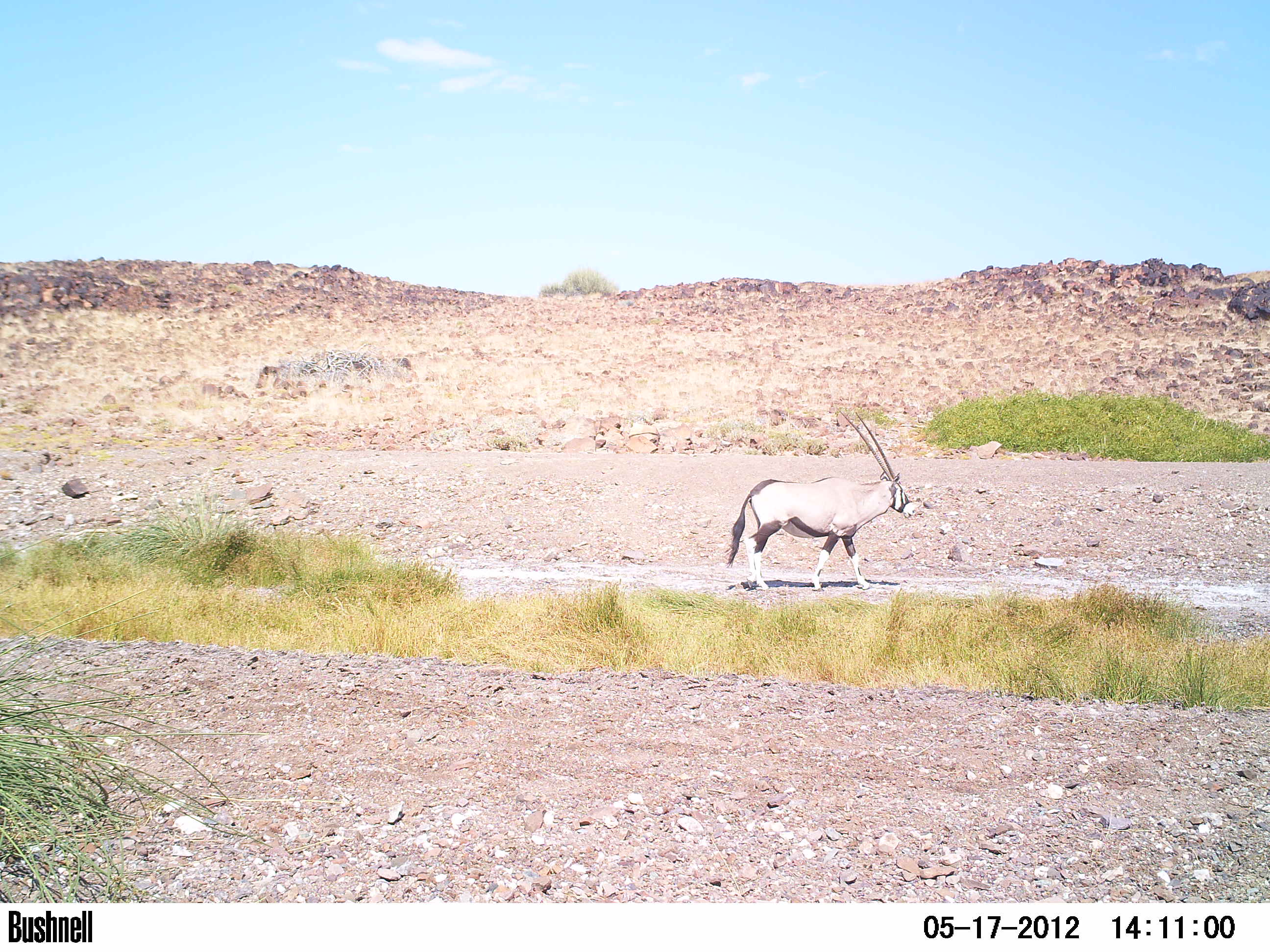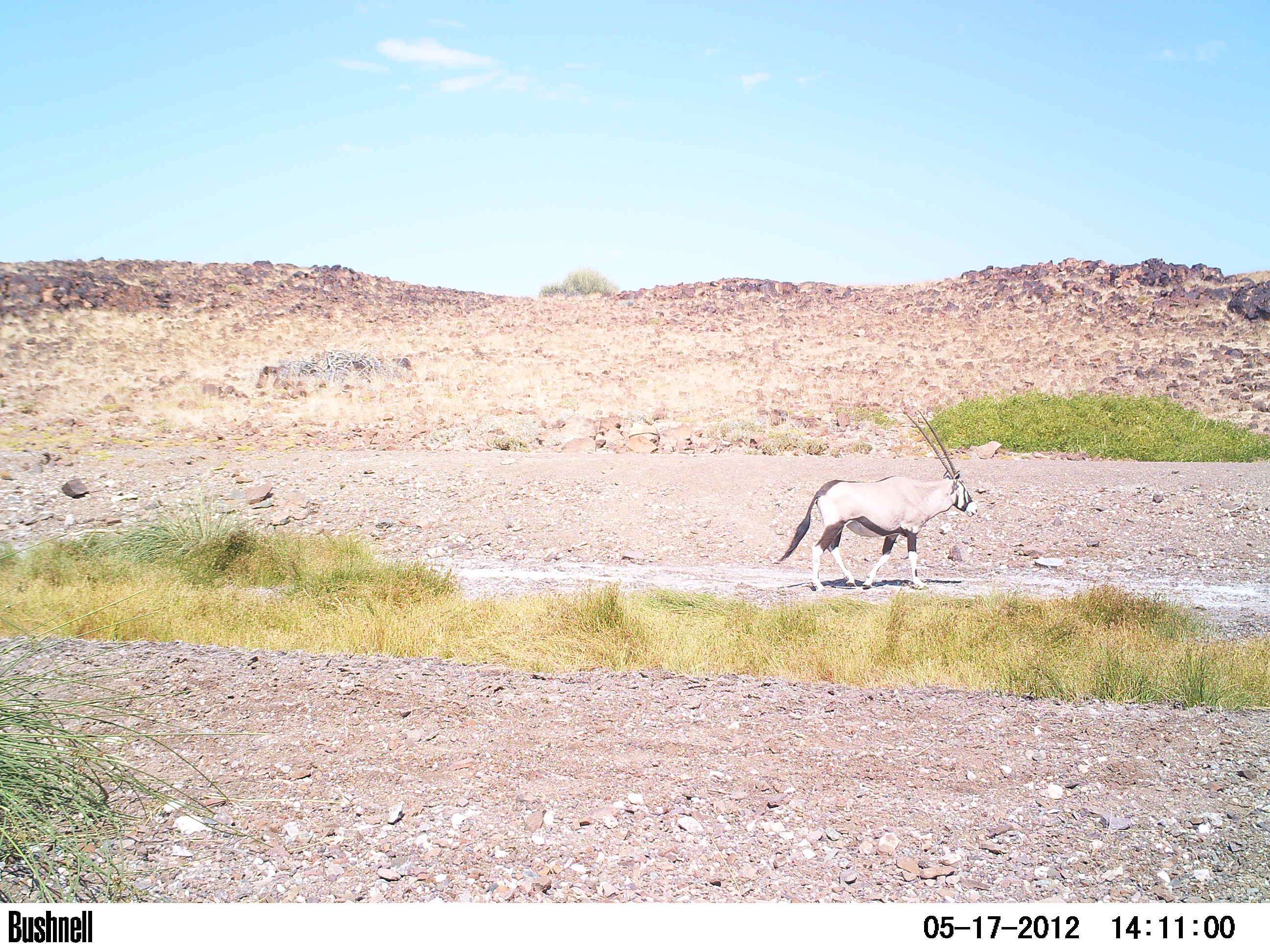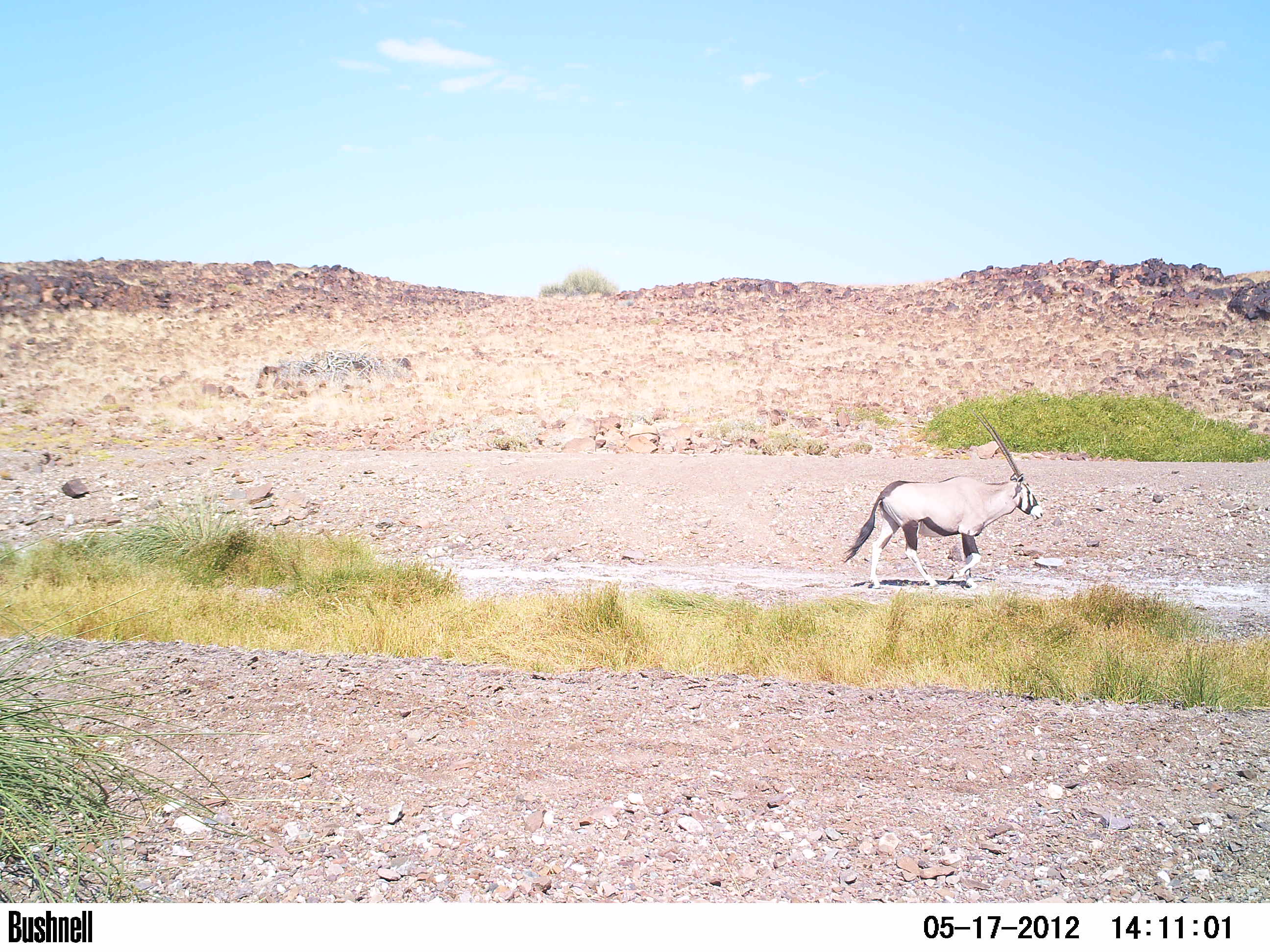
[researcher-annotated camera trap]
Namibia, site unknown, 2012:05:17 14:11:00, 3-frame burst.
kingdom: Animalia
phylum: Chordata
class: Mammalia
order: Artiodactyla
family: Bovidae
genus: Oryx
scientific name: Oryx gazella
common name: gemsbok